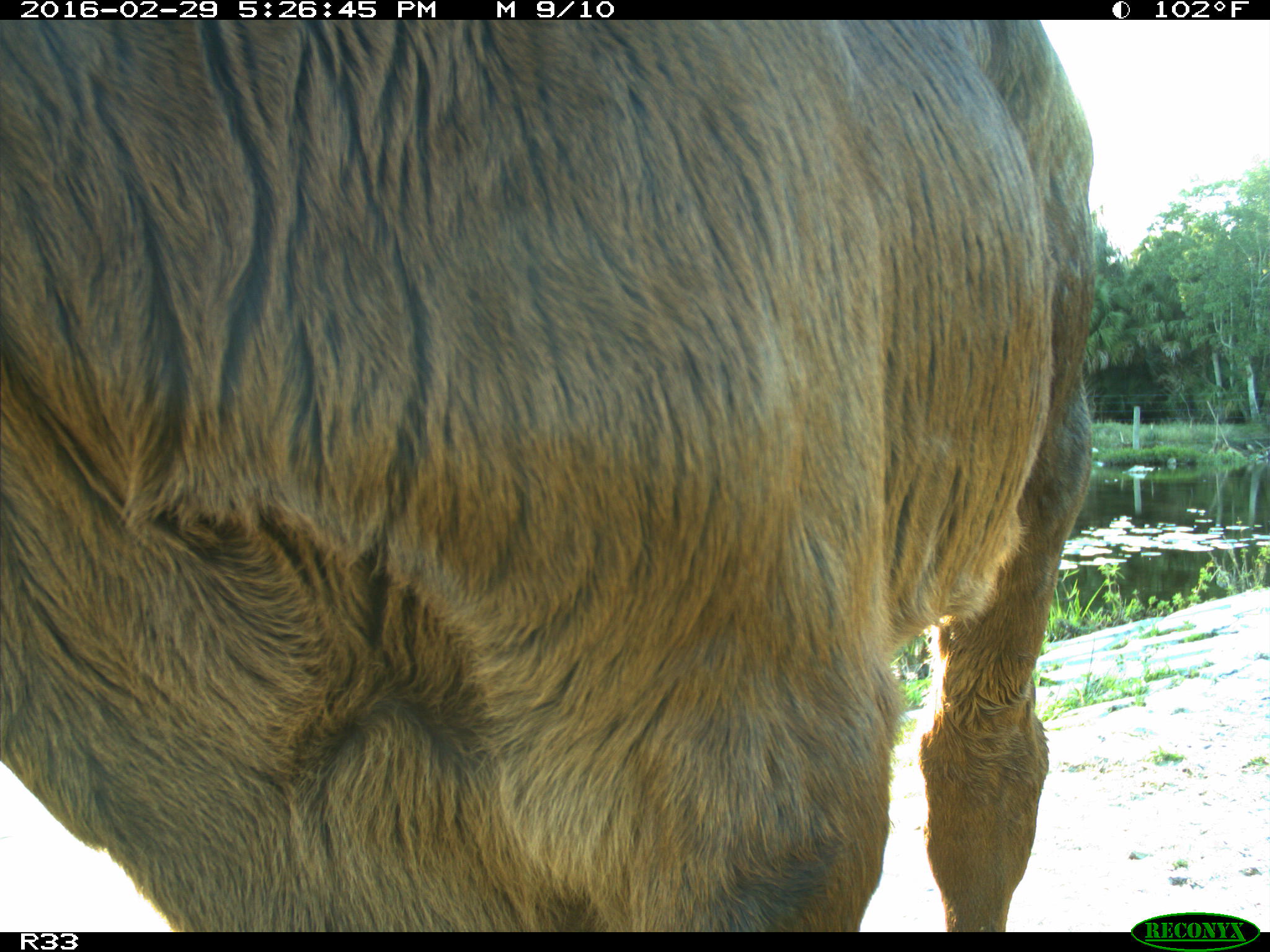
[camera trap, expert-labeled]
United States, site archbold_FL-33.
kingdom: Animalia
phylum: Chordata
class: Mammalia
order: Artiodactyla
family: Bovidae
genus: Bos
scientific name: Bos taurus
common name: domestic cow